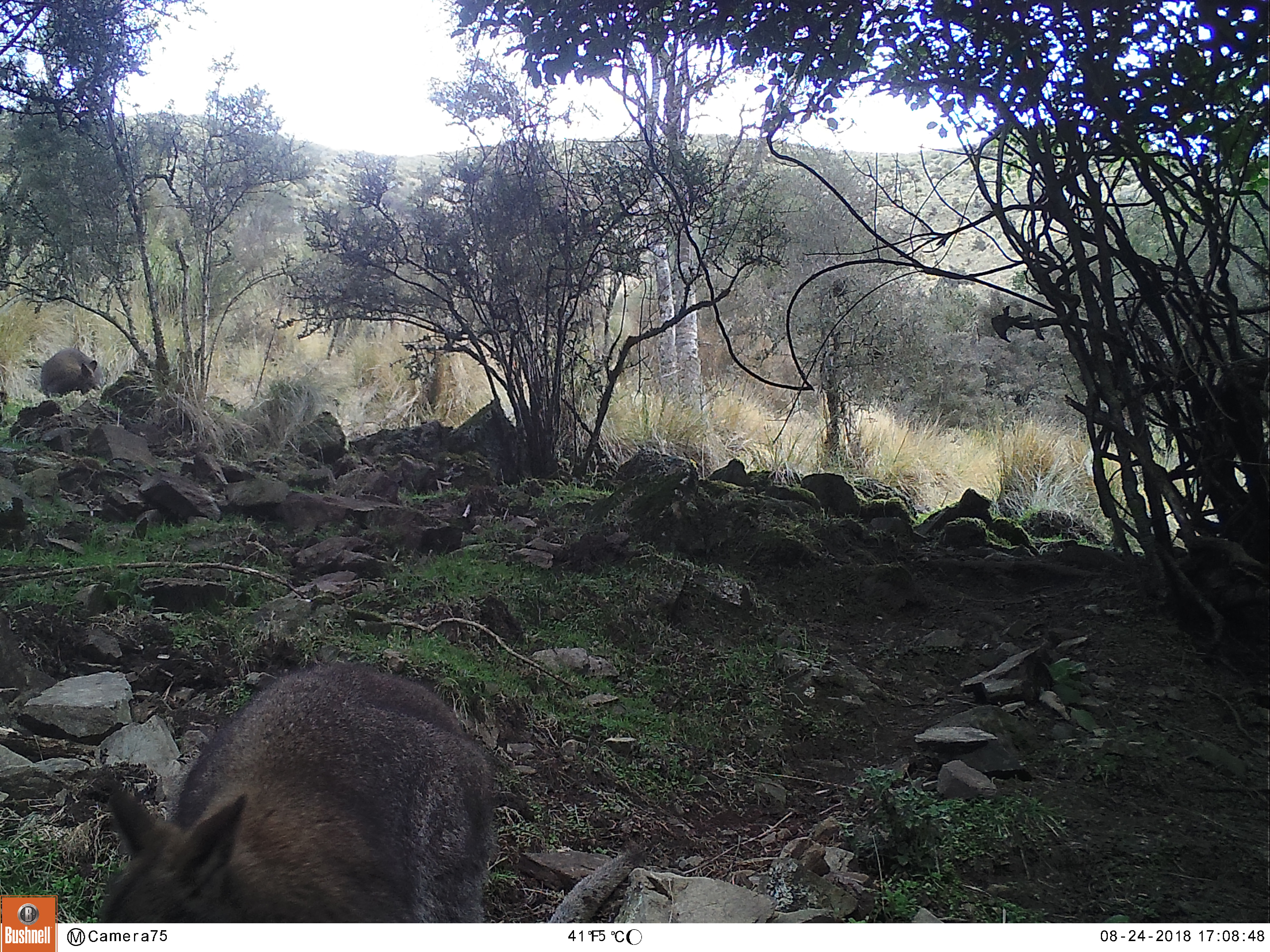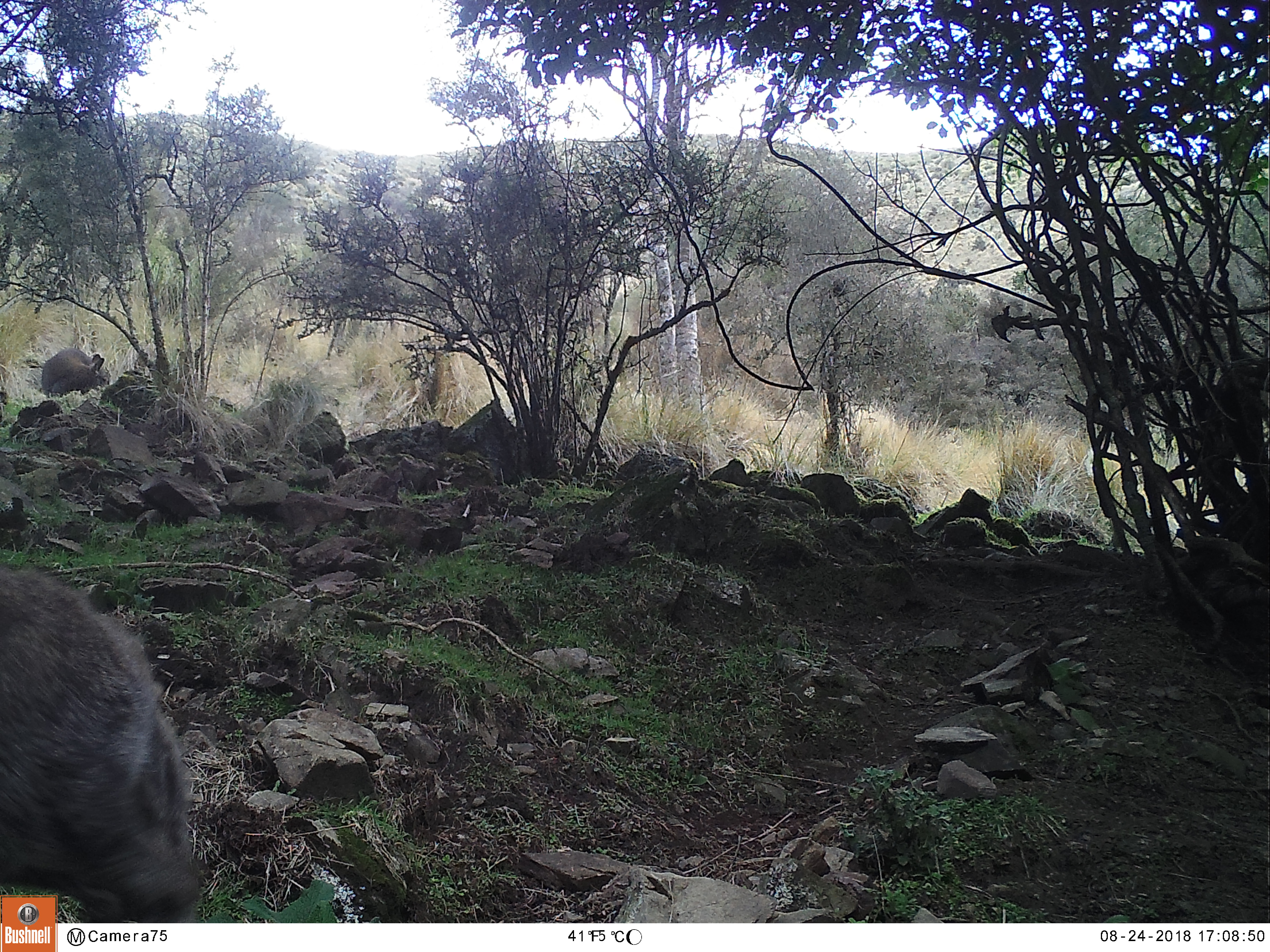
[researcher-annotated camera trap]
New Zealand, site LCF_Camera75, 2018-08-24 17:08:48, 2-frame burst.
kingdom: Animalia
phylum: Chordata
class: Mammalia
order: Diprotodontia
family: Macropodidae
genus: Notamacropus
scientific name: Notamacropus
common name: wallaby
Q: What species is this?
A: Wallaby (Notamacropus).